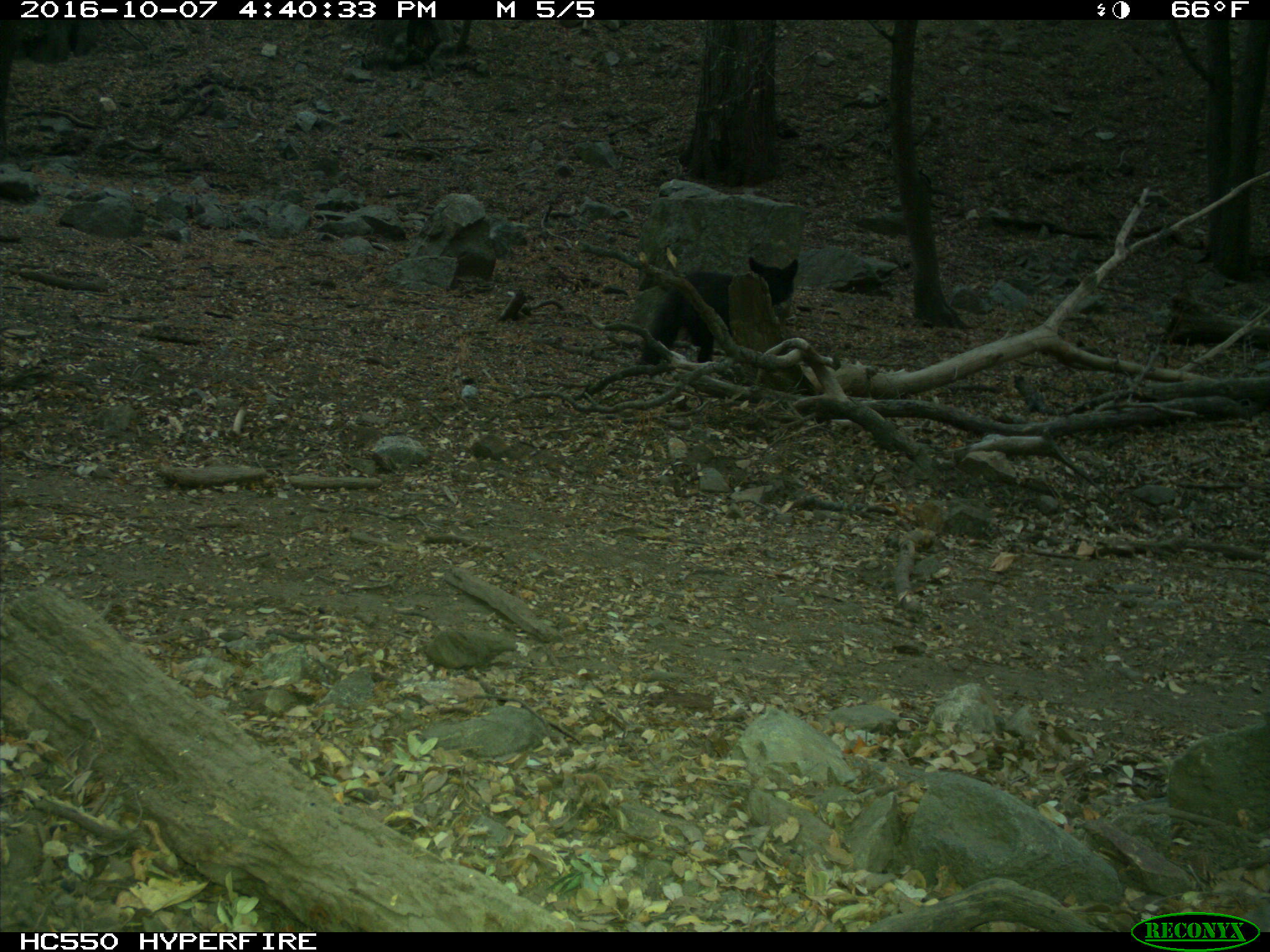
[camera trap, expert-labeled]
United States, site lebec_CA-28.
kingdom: Animalia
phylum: Chordata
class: Mammalia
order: Carnivora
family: Ursidae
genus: Ursus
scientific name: Ursus americanus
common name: american black bear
Ursus americanus (american black bear).